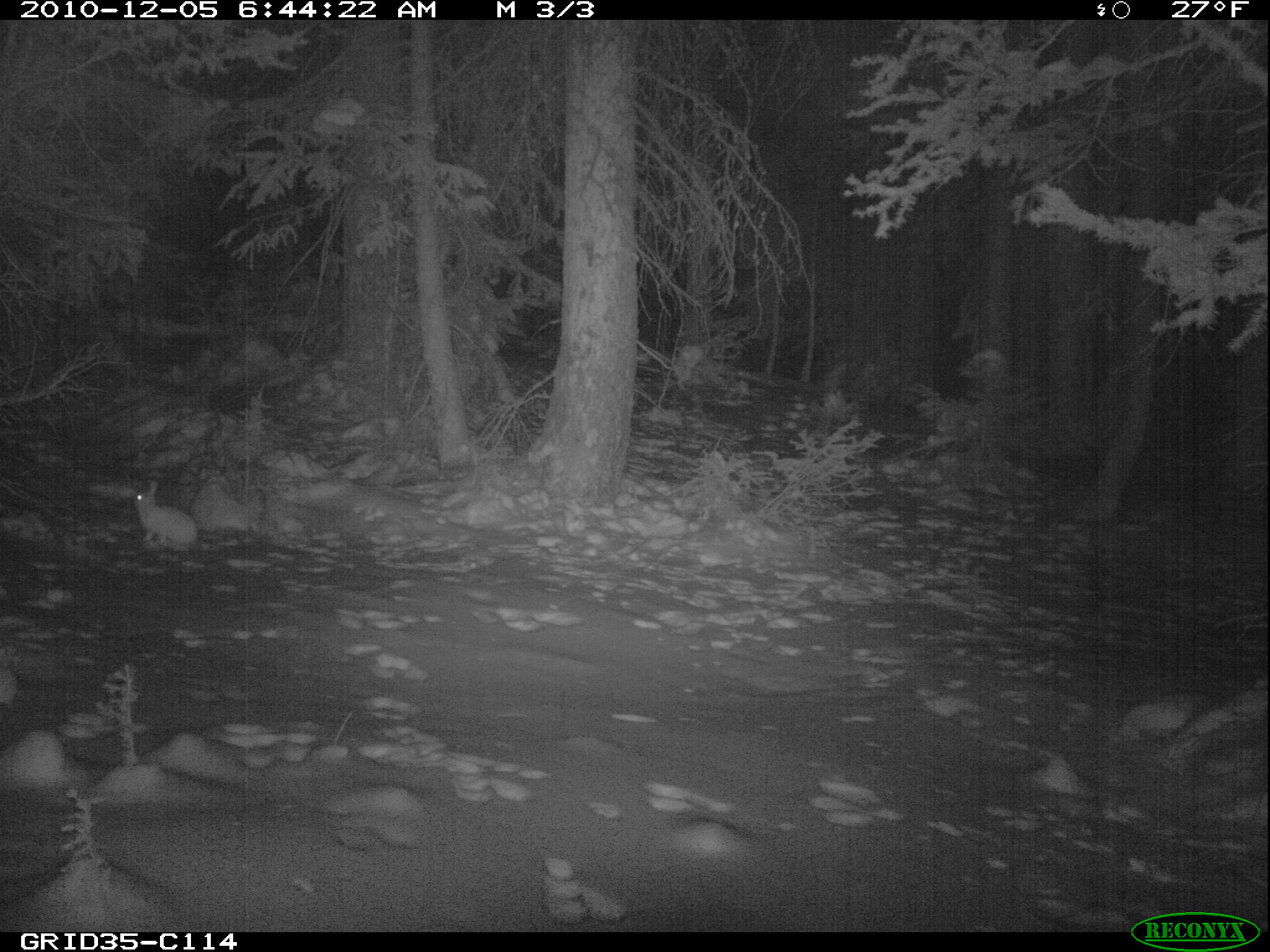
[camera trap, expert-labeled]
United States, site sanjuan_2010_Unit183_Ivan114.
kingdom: Animalia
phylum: Chordata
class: Mammalia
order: Lagomorpha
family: Leporidae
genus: Lepus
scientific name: Lepus americanus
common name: snowshoe hare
Lepus americanus (snowshoe hare).